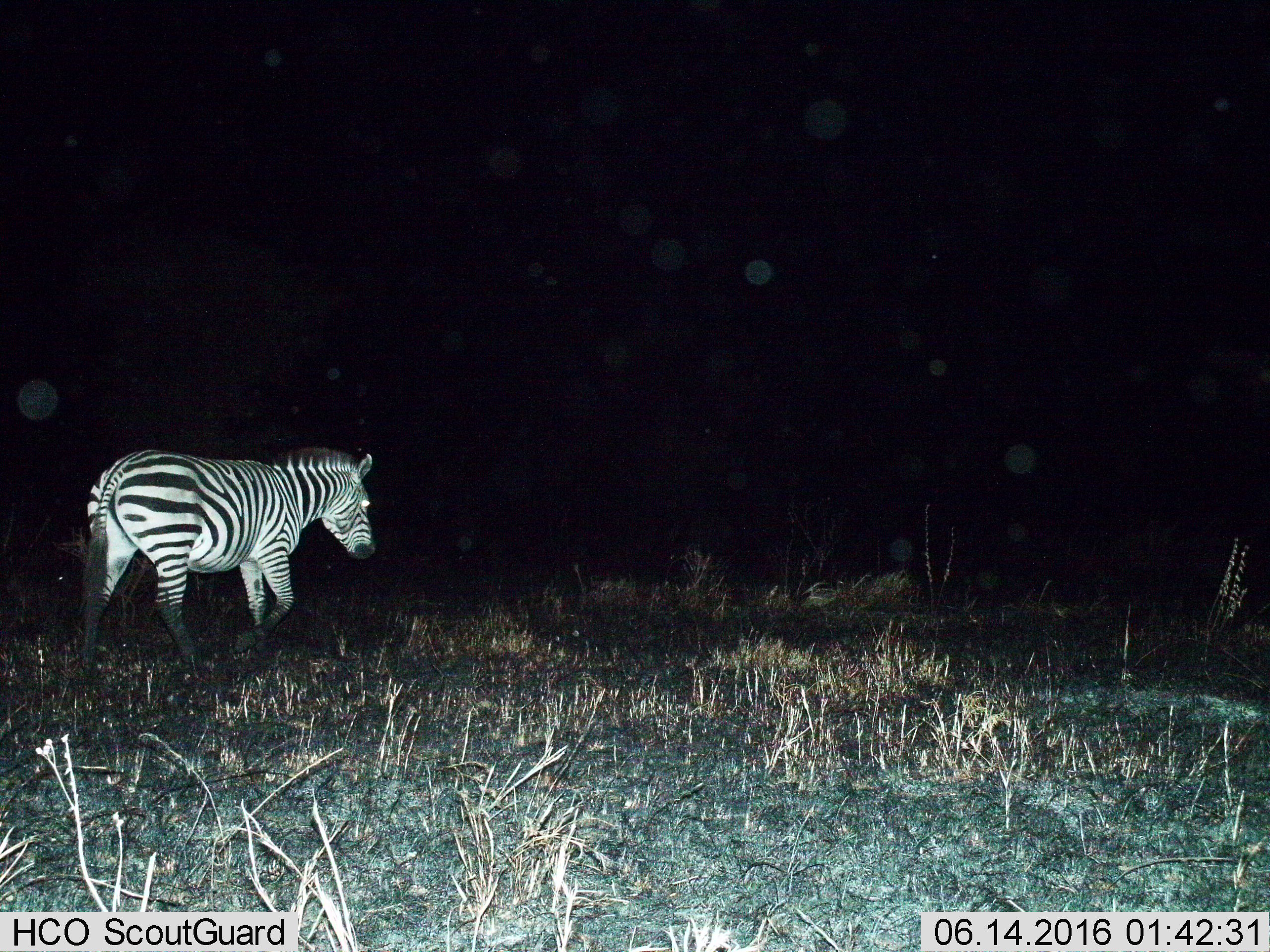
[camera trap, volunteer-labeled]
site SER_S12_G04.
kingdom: Animalia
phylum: Chordata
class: Mammalia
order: Perissodactyla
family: Equidae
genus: Equus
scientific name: Equus quagga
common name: plains zebra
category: zebraplains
Zebraplains (plains zebra) (Equus quagga), count 1. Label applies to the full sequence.